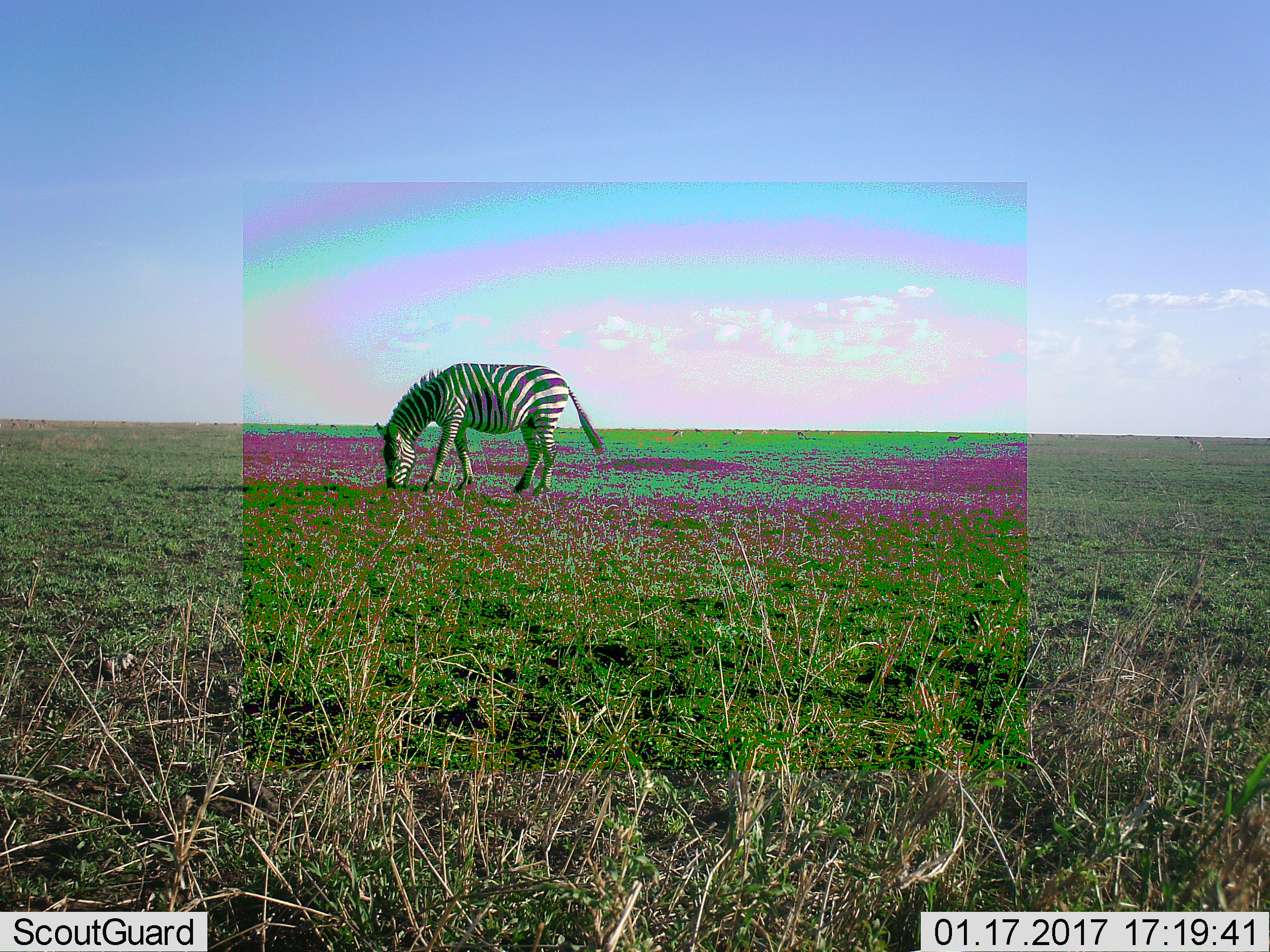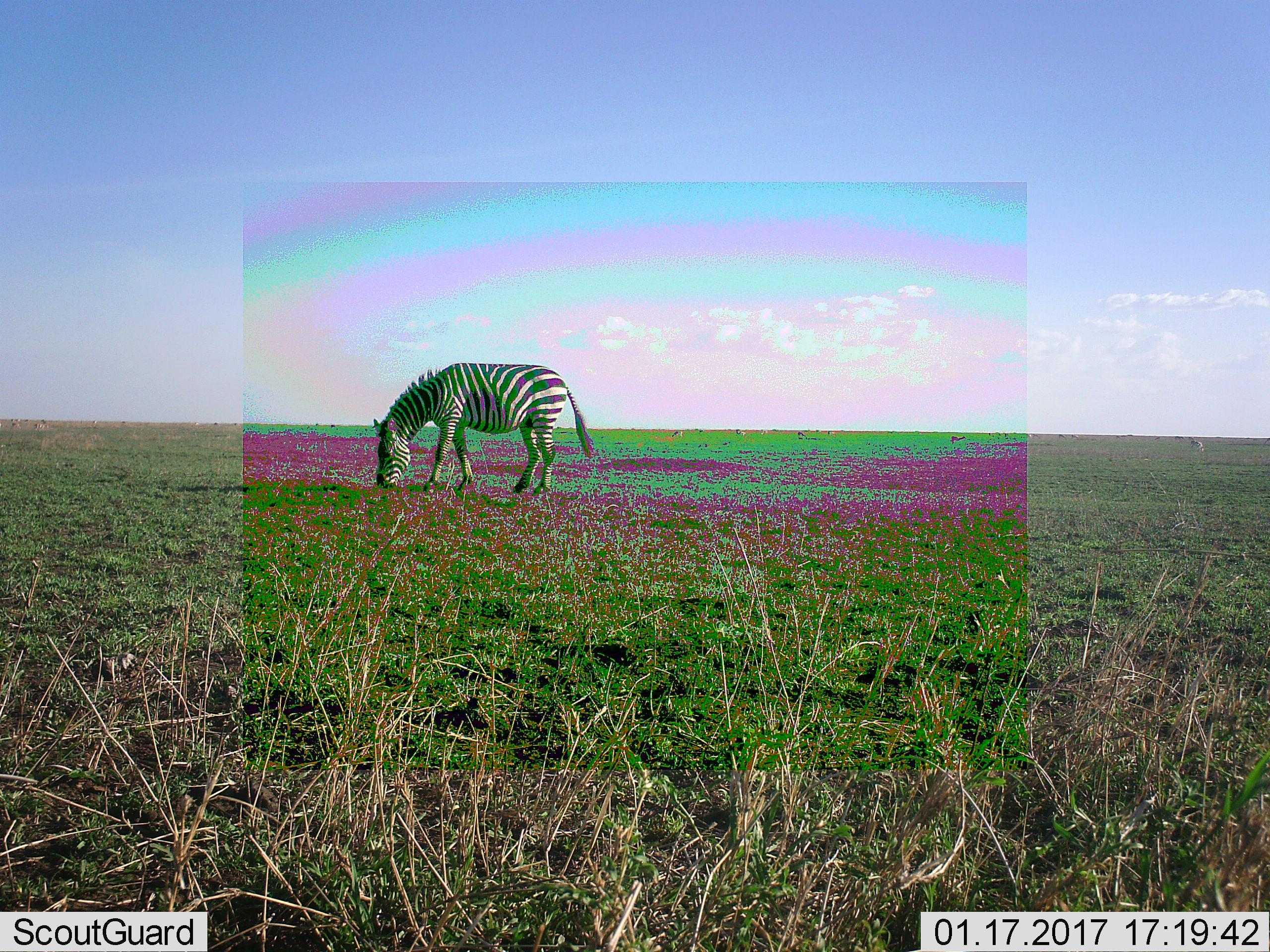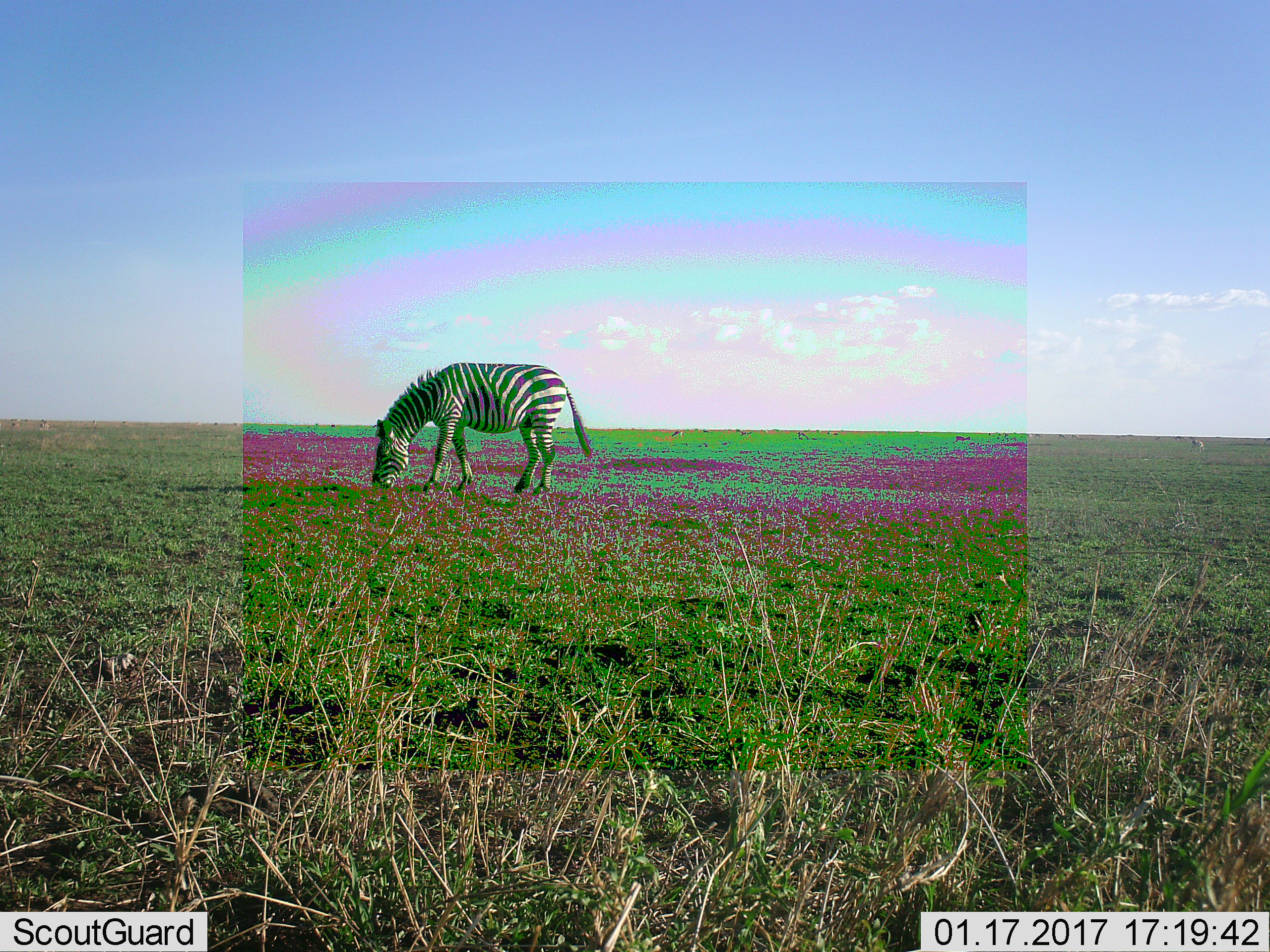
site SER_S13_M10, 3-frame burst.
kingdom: Animalia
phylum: Chordata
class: Mammalia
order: Perissodactyla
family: Equidae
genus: Equus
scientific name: Equus quagga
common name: plains zebra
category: zebraplains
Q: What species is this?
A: Zebraplains (plains zebra) (Equus quagga).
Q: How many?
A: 1.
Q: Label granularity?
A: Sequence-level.